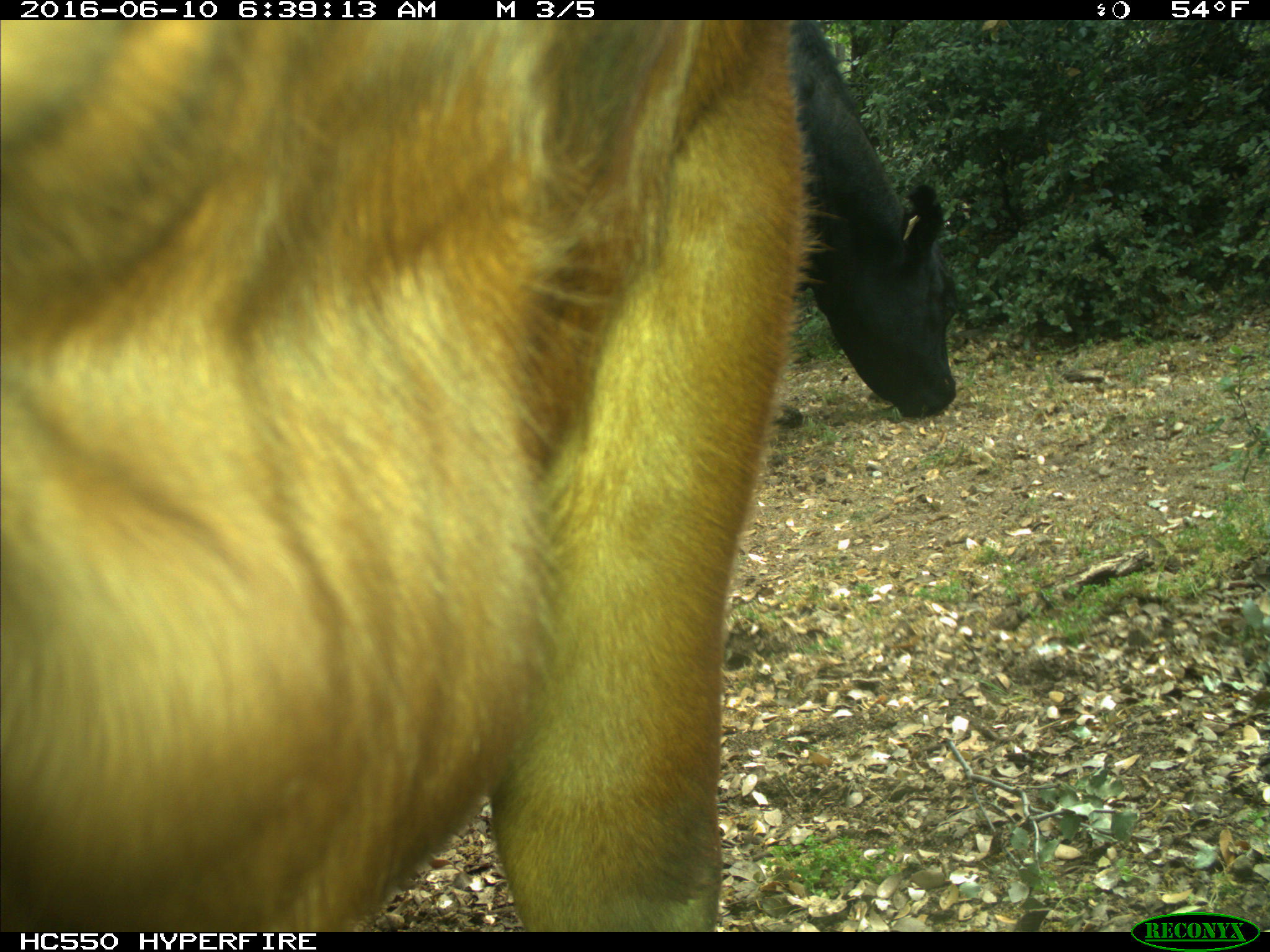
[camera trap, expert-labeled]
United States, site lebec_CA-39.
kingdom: Animalia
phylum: Chordata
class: Mammalia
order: Artiodactyla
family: Bovidae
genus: Bos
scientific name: Bos taurus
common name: domestic cow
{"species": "Bos taurus (domestic cow)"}